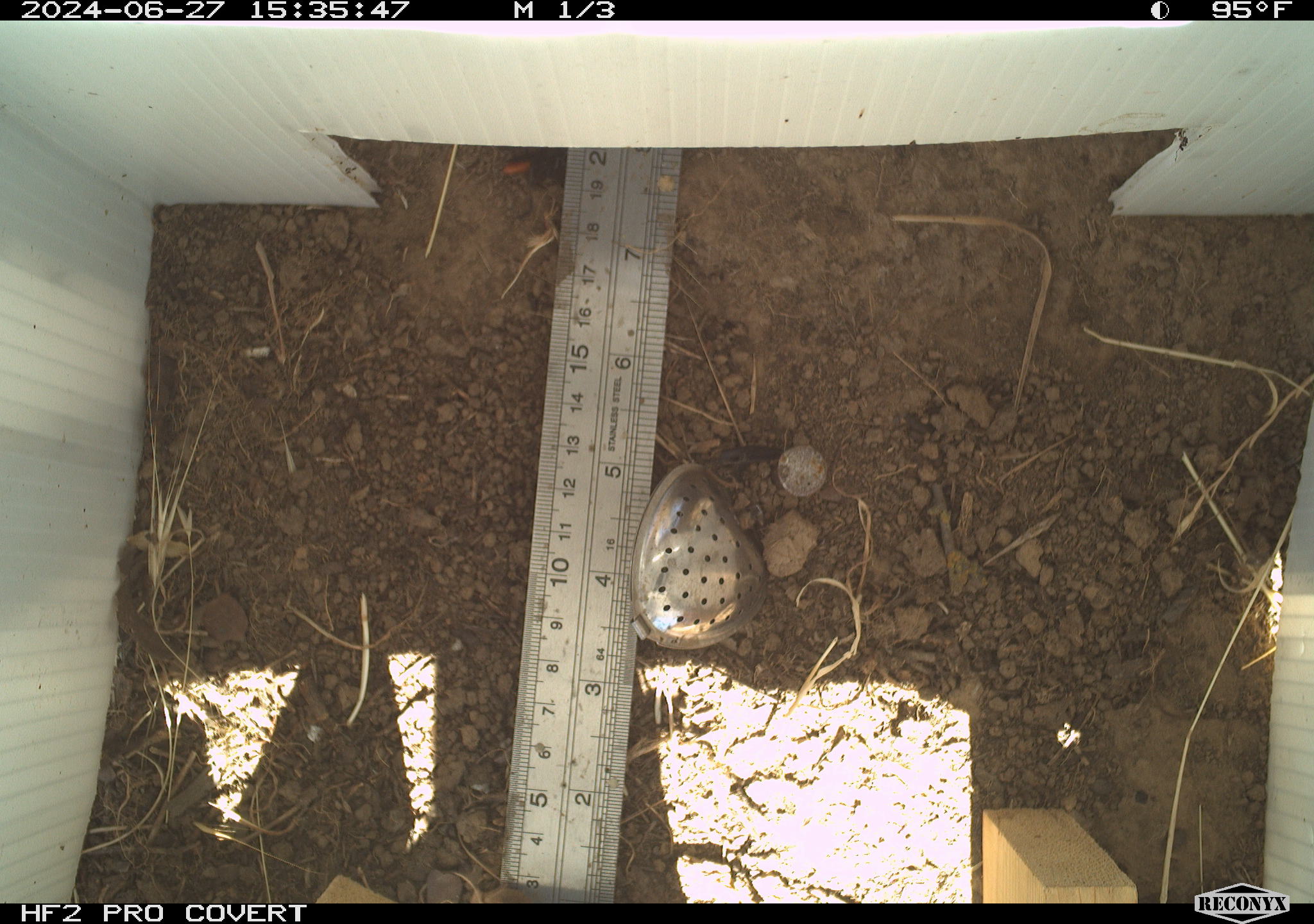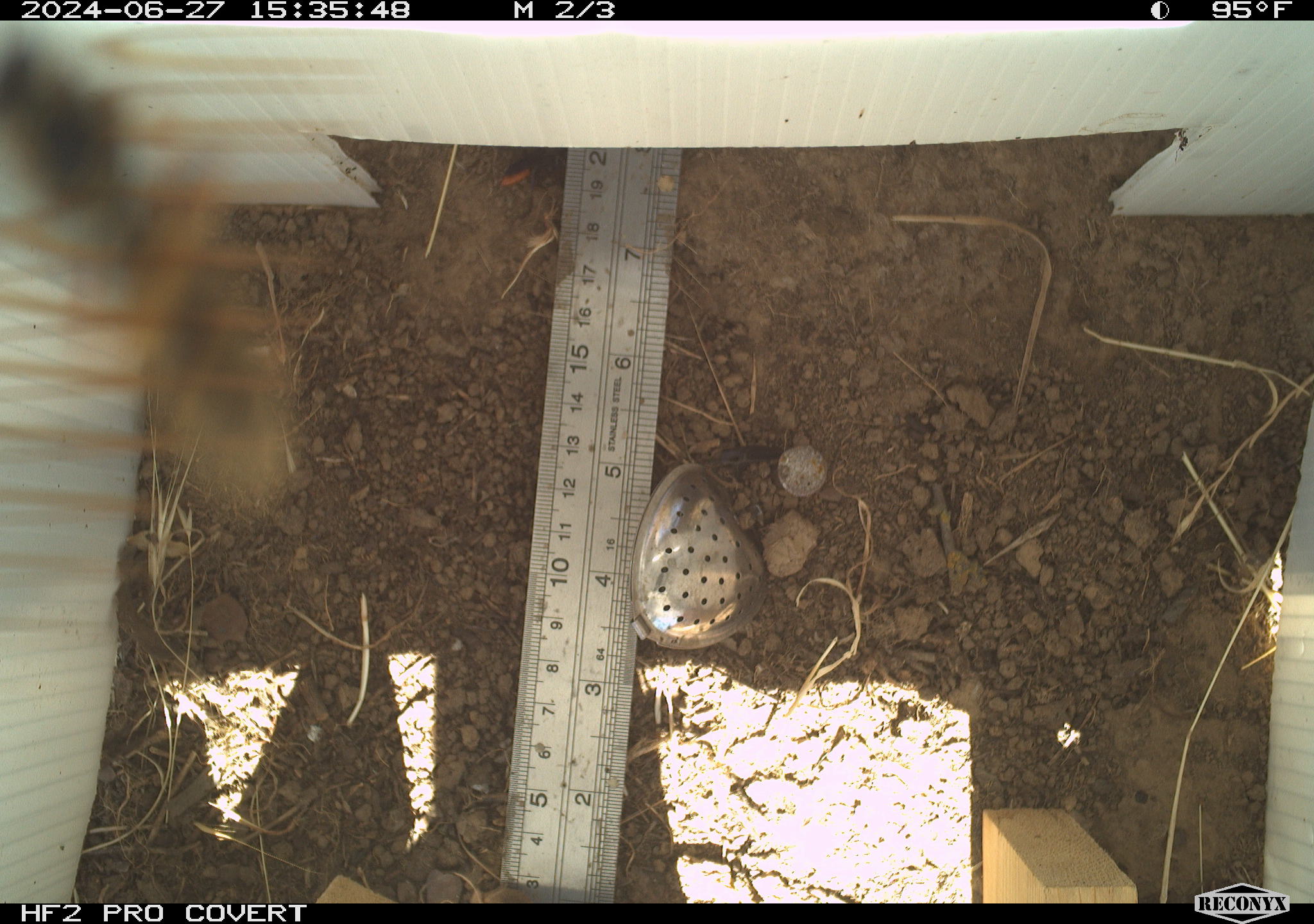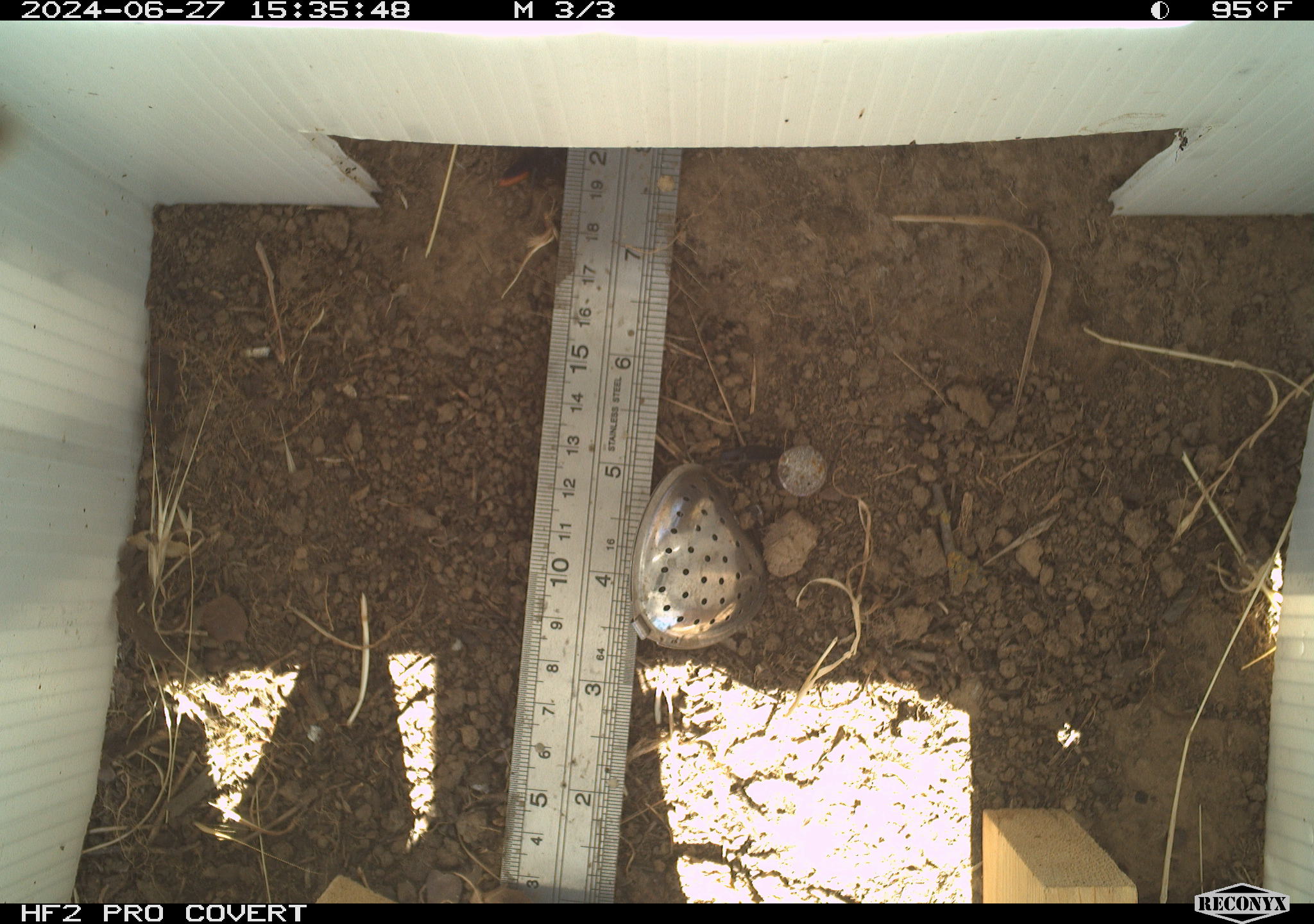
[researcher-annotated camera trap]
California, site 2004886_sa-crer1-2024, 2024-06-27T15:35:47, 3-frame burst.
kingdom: Animalia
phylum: Arthropoda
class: Insecta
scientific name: Insecta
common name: insect